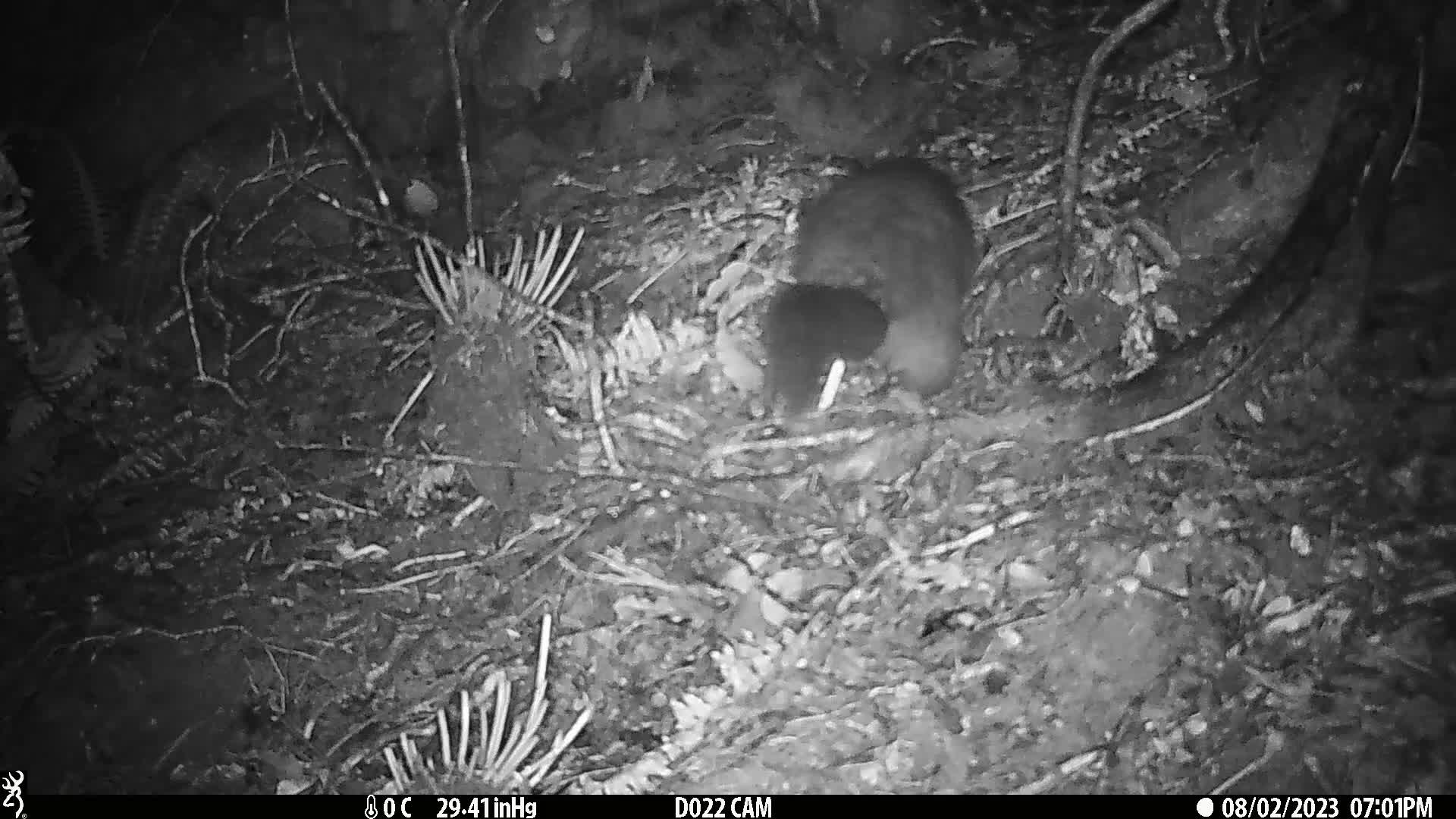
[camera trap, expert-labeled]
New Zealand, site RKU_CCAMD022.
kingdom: Animalia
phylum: Chordata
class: Mammalia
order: Diprotodontia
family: Phalangeridae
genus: Trichosurus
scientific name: Trichosurus vulpecula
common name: common brushtail possum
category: possum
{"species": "possum (common brushtail possum) (Trichosurus vulpecula)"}